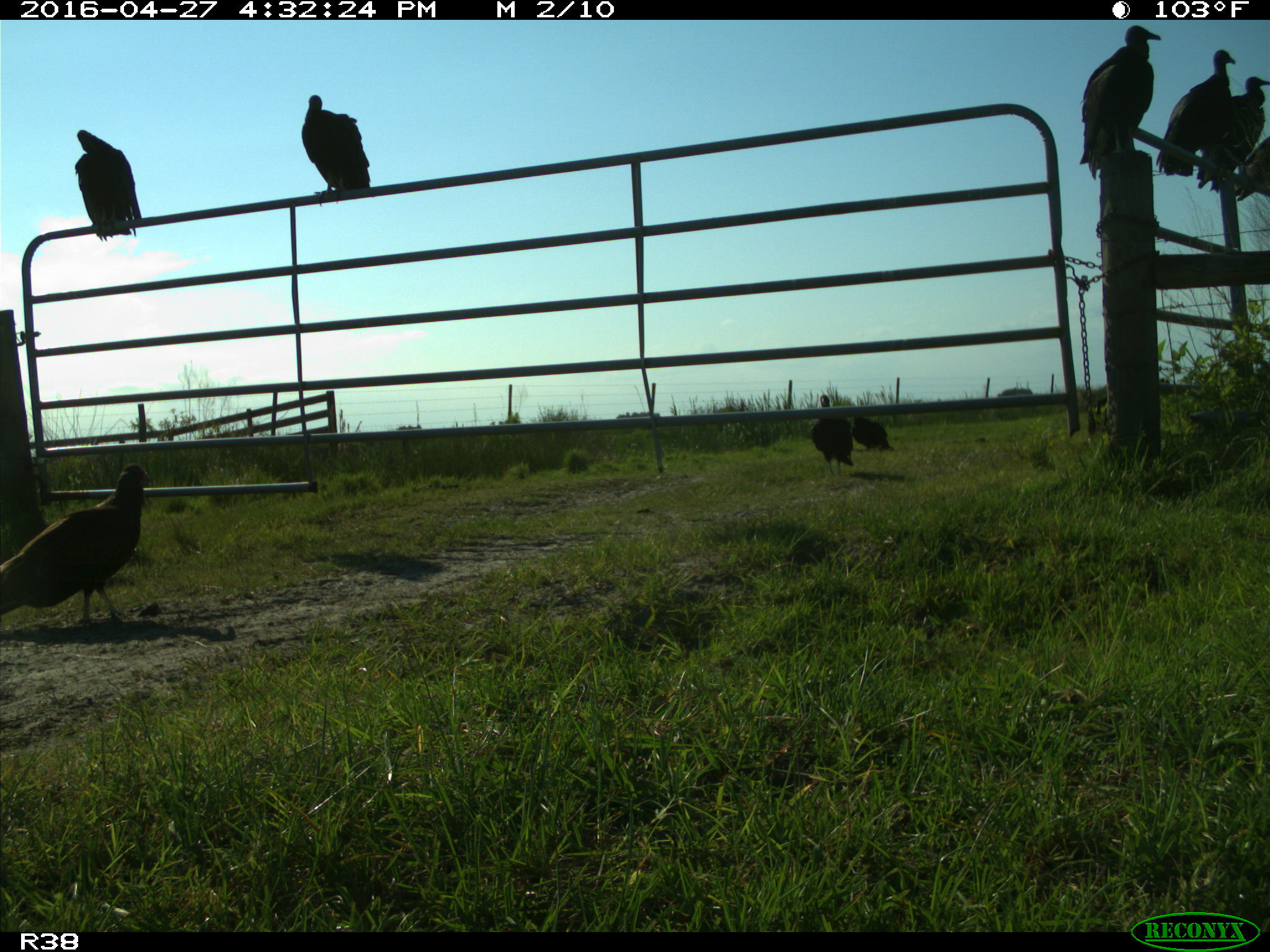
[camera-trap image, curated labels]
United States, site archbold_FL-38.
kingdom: Animalia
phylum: Chordata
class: Aves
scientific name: Aves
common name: birds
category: unidentified bird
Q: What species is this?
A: Unidentified bird (birds) (Aves).